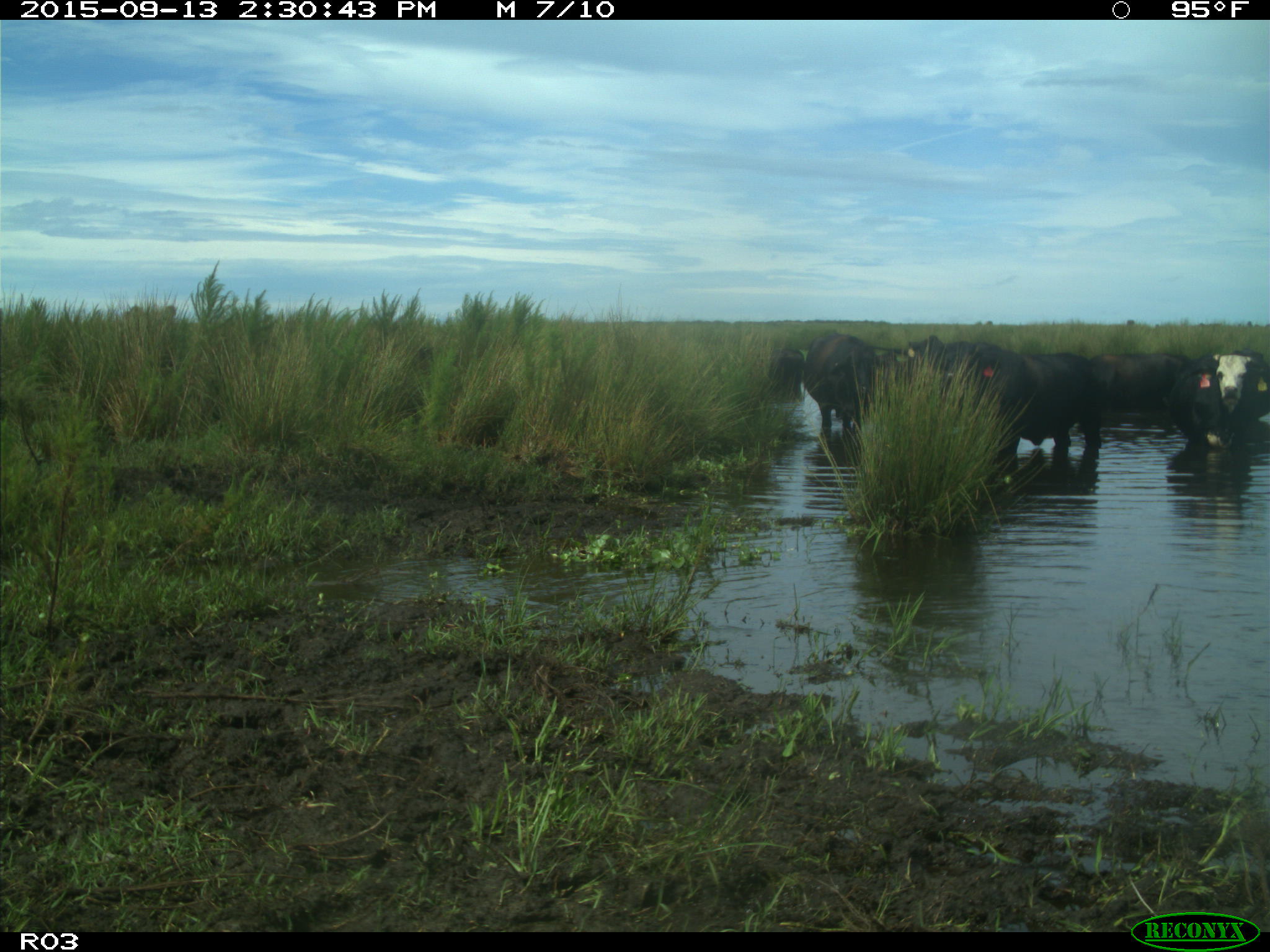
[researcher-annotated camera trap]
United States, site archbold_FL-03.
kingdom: Animalia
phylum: Chordata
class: Mammalia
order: Artiodactyla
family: Bovidae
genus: Bos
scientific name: Bos taurus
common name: domestic cow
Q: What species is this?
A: Bos taurus (domestic cow).